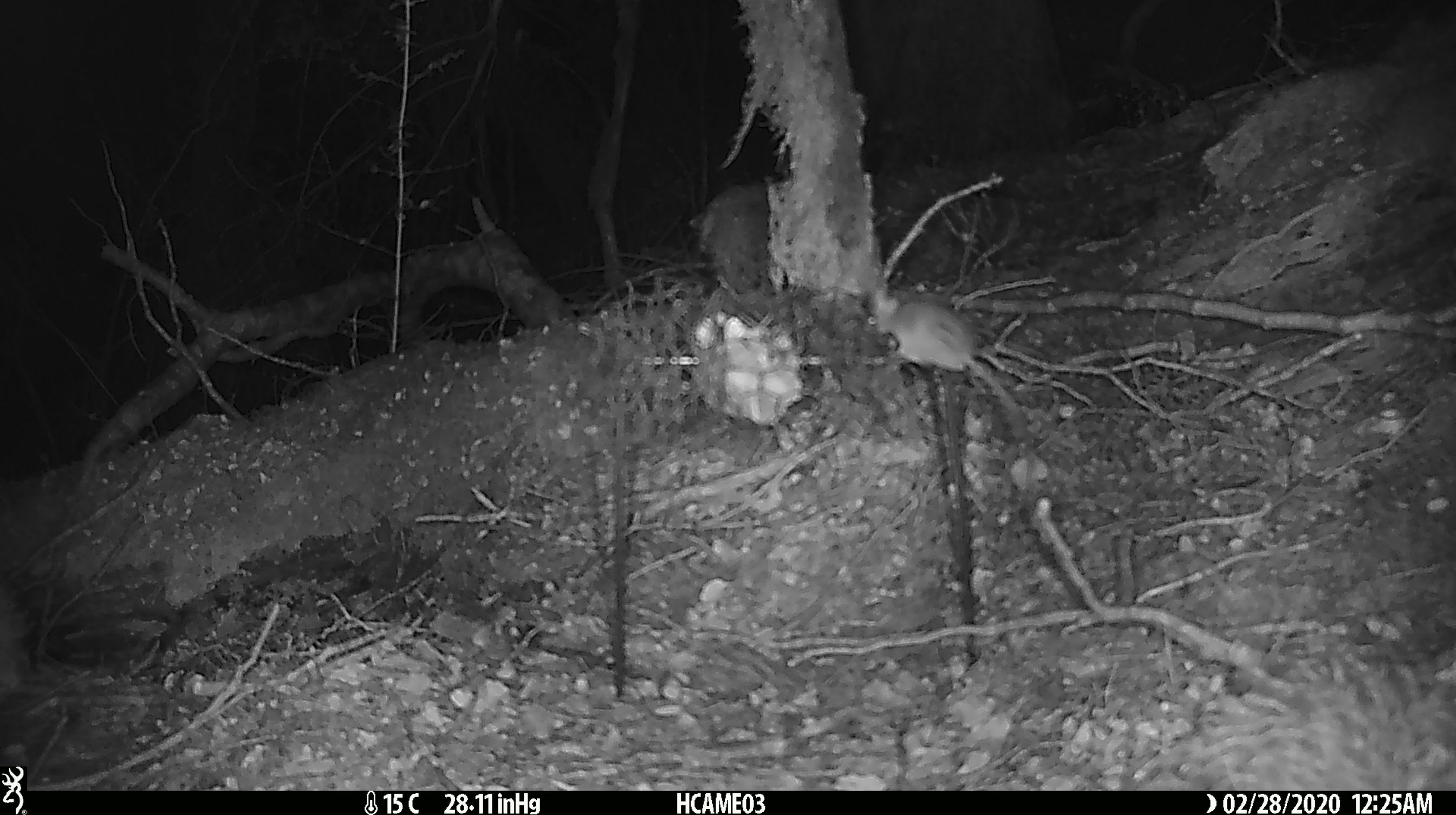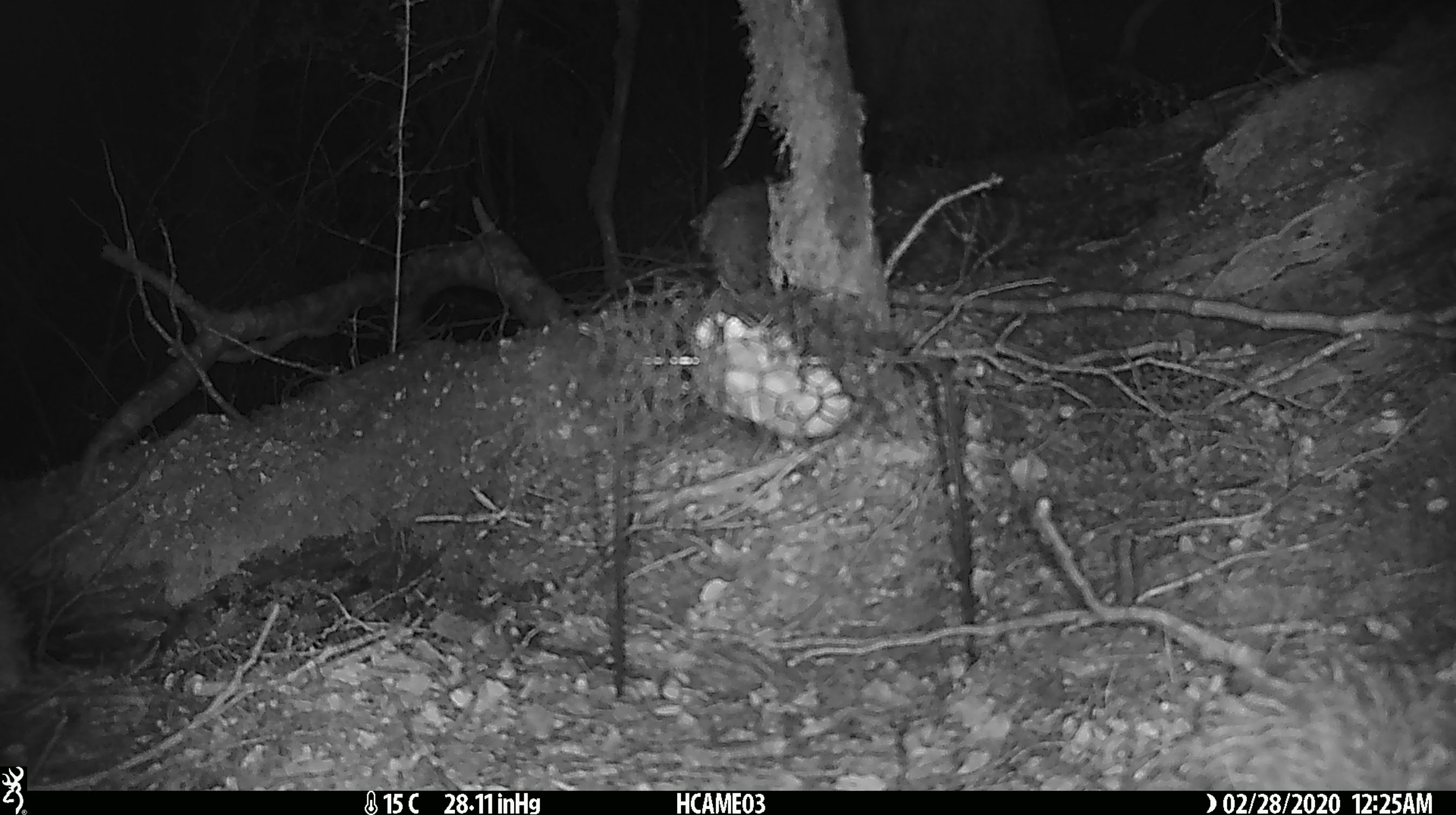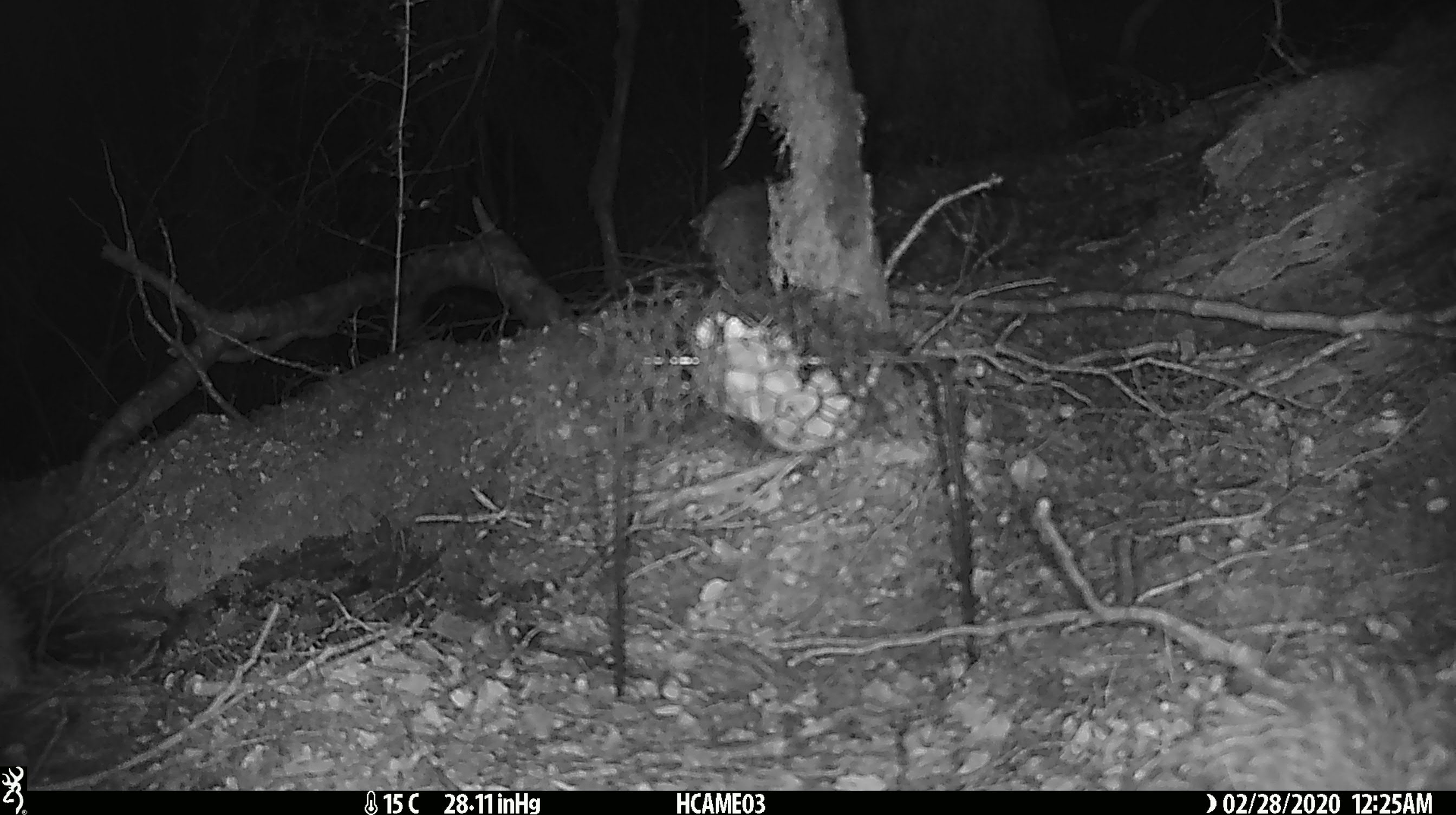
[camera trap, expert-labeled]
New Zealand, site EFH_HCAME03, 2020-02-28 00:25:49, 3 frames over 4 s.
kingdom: Animalia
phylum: Chordata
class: Mammalia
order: Rodentia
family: Muridae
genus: Mus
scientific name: Mus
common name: mouse